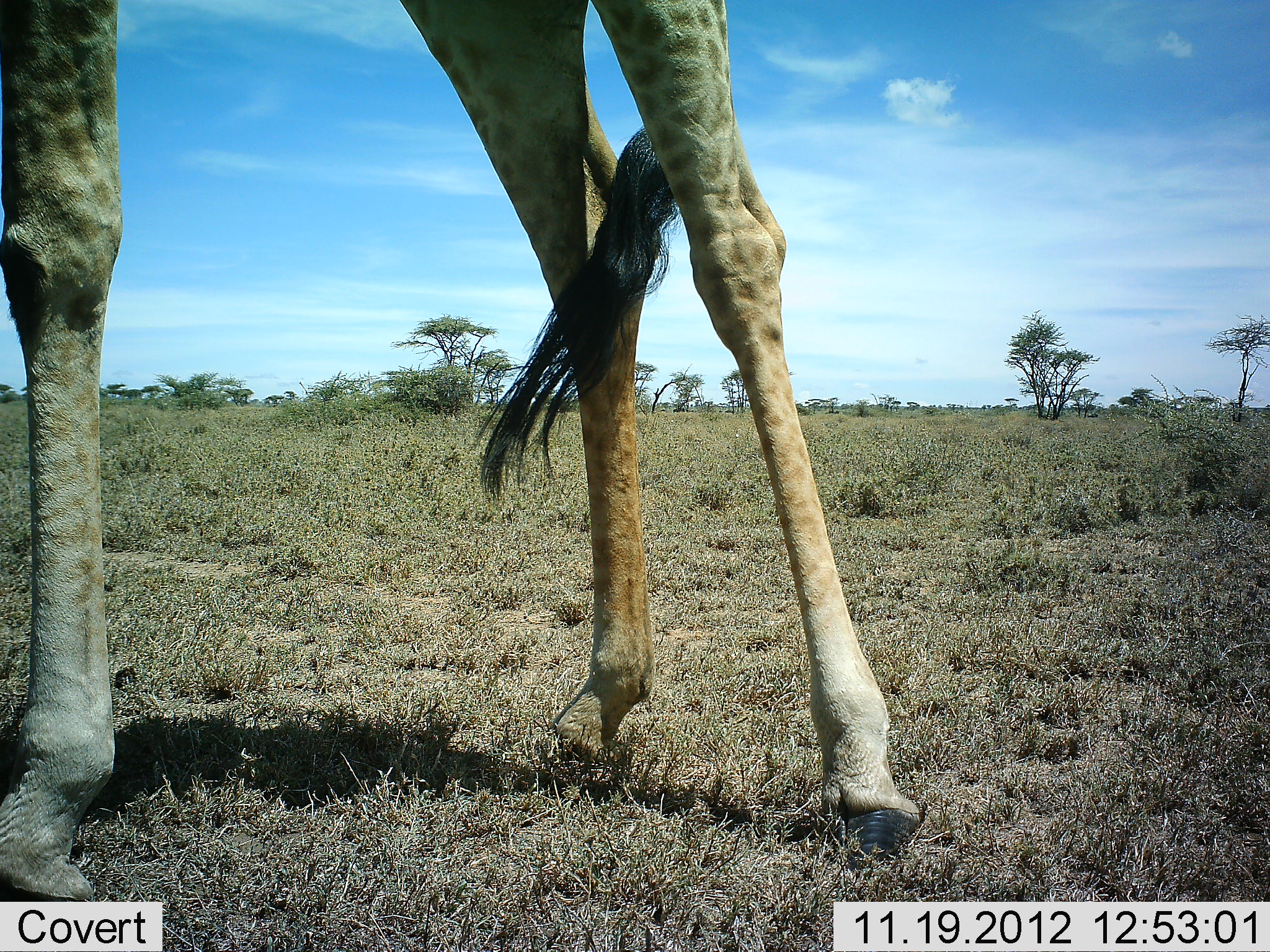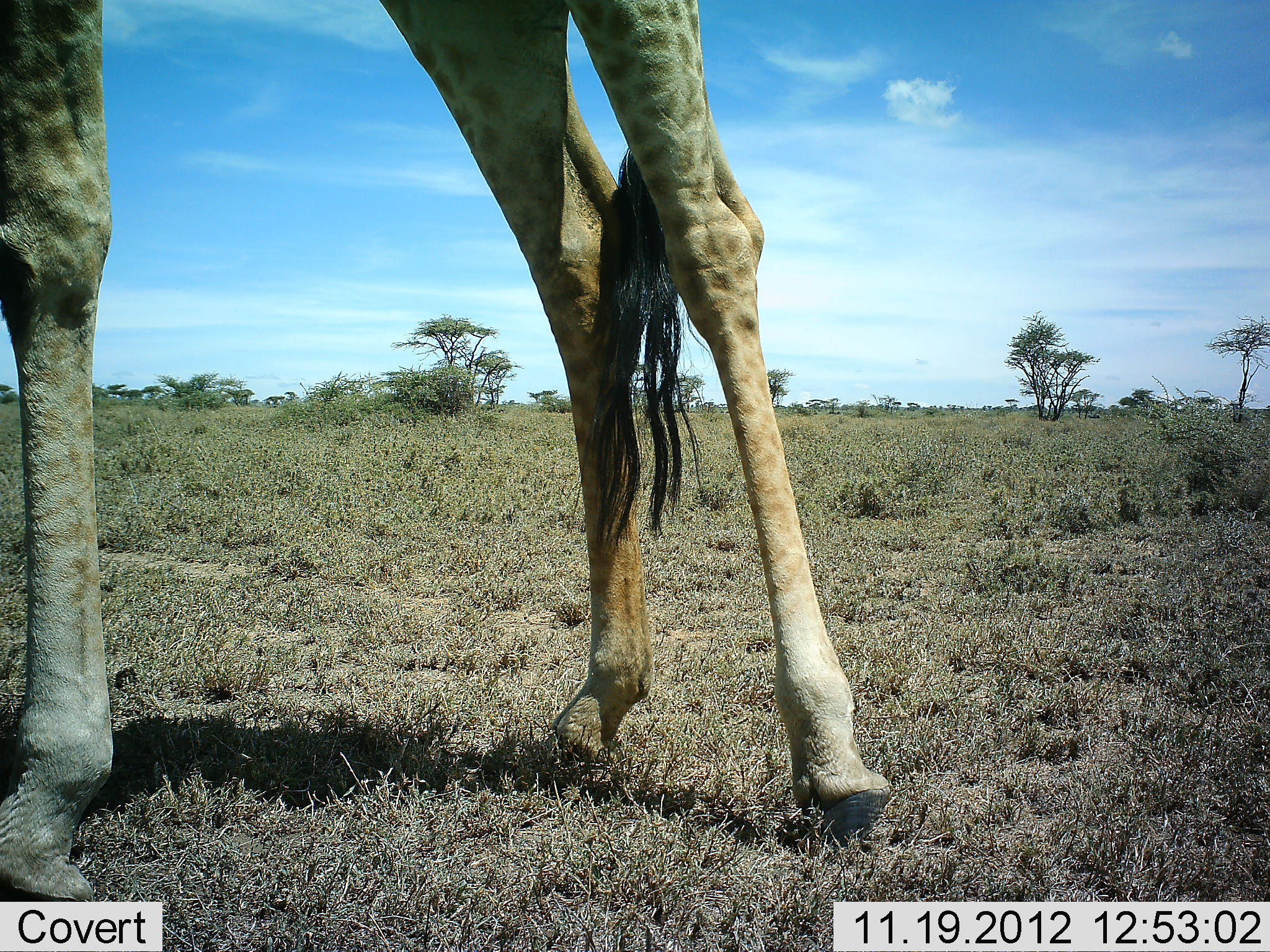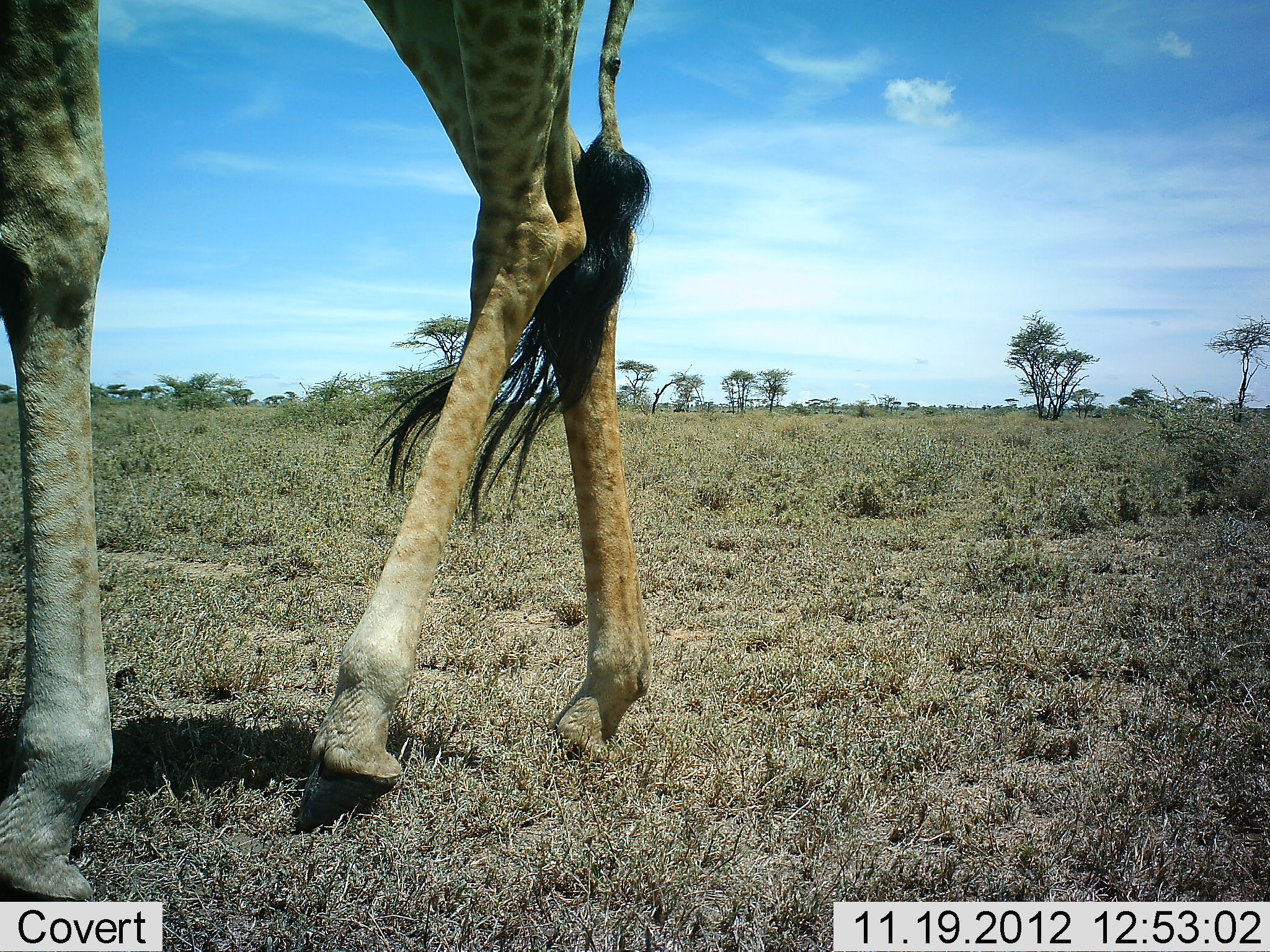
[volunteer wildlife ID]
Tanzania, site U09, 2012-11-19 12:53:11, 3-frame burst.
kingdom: Animalia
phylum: Chordata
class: Mammalia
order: Artiodactyla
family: Giraffidae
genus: Giraffa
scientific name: Giraffa camelopardalis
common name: giraffe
Giraffe (Giraffa camelopardalis), count 1. Behavior (volunteer vote fractions): standing 80%, resting 0%, moving 20%, interacting 0%. Young present (vote fraction): 0%. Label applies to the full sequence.